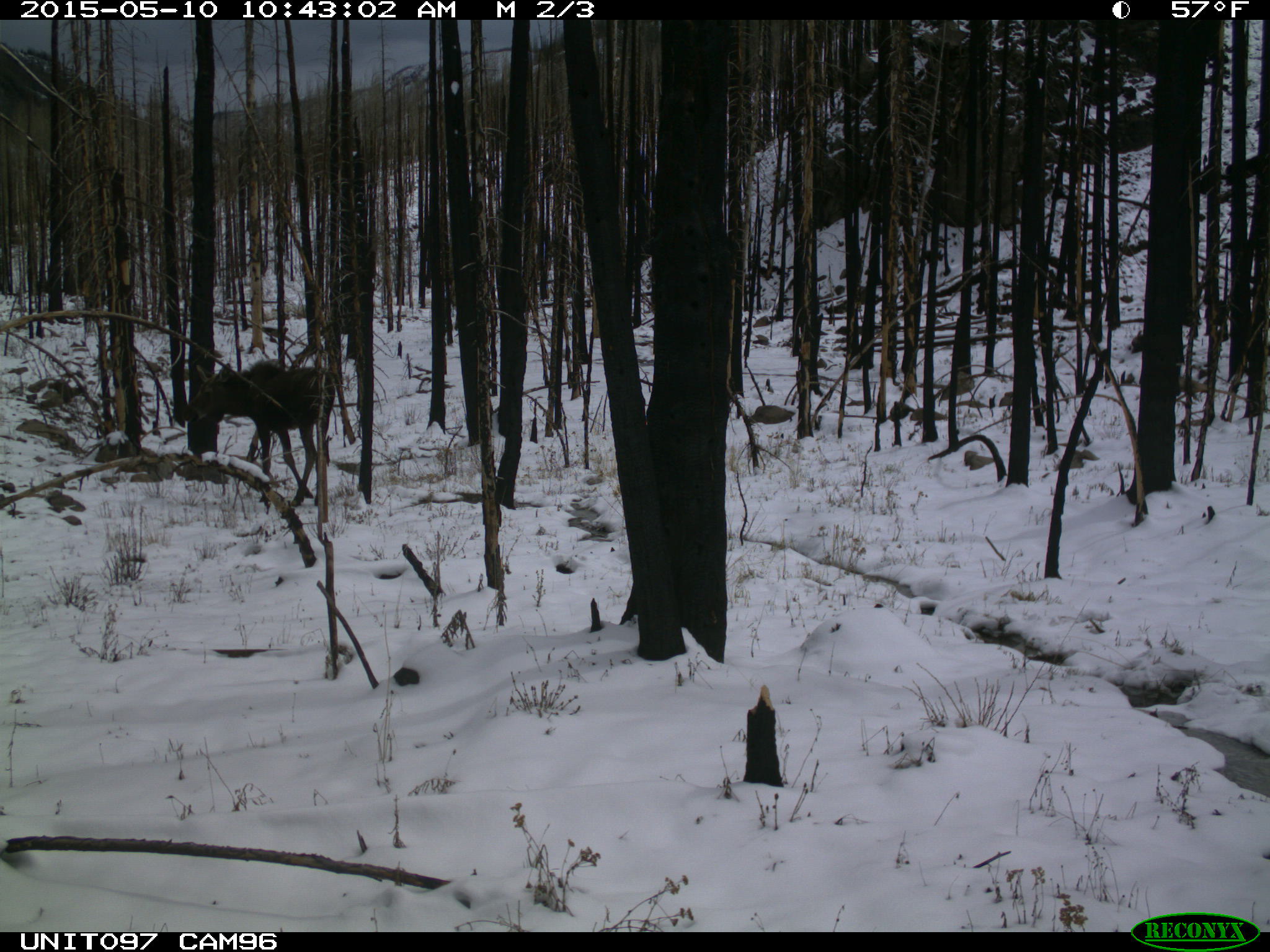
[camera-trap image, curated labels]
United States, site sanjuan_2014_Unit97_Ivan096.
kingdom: Animalia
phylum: Chordata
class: Mammalia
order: Artiodactyla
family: Cervidae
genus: Alces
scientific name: Alces alces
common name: moose